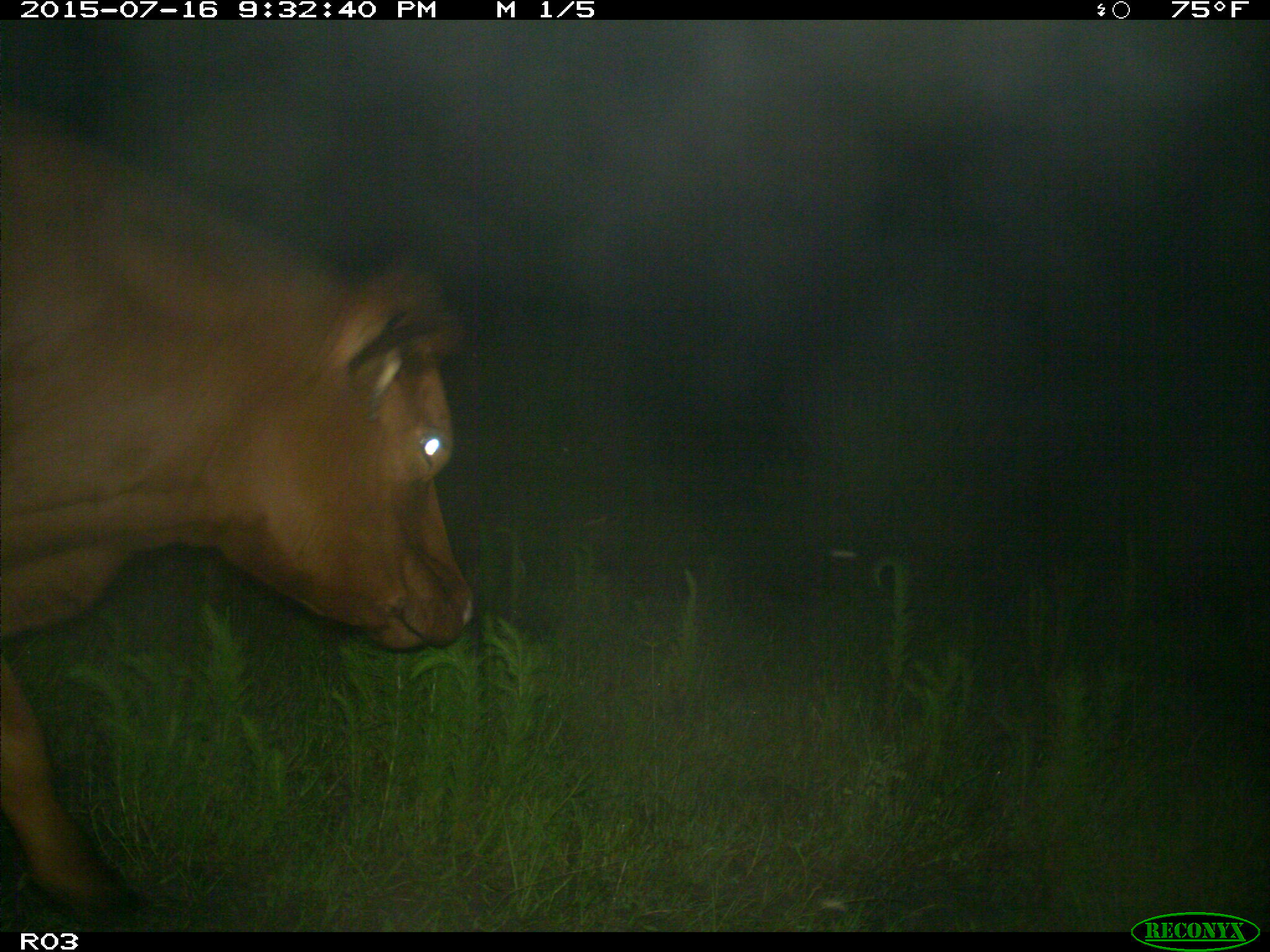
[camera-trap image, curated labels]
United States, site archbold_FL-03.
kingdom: Animalia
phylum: Chordata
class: Mammalia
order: Artiodactyla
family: Bovidae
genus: Bos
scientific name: Bos taurus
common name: domestic cow